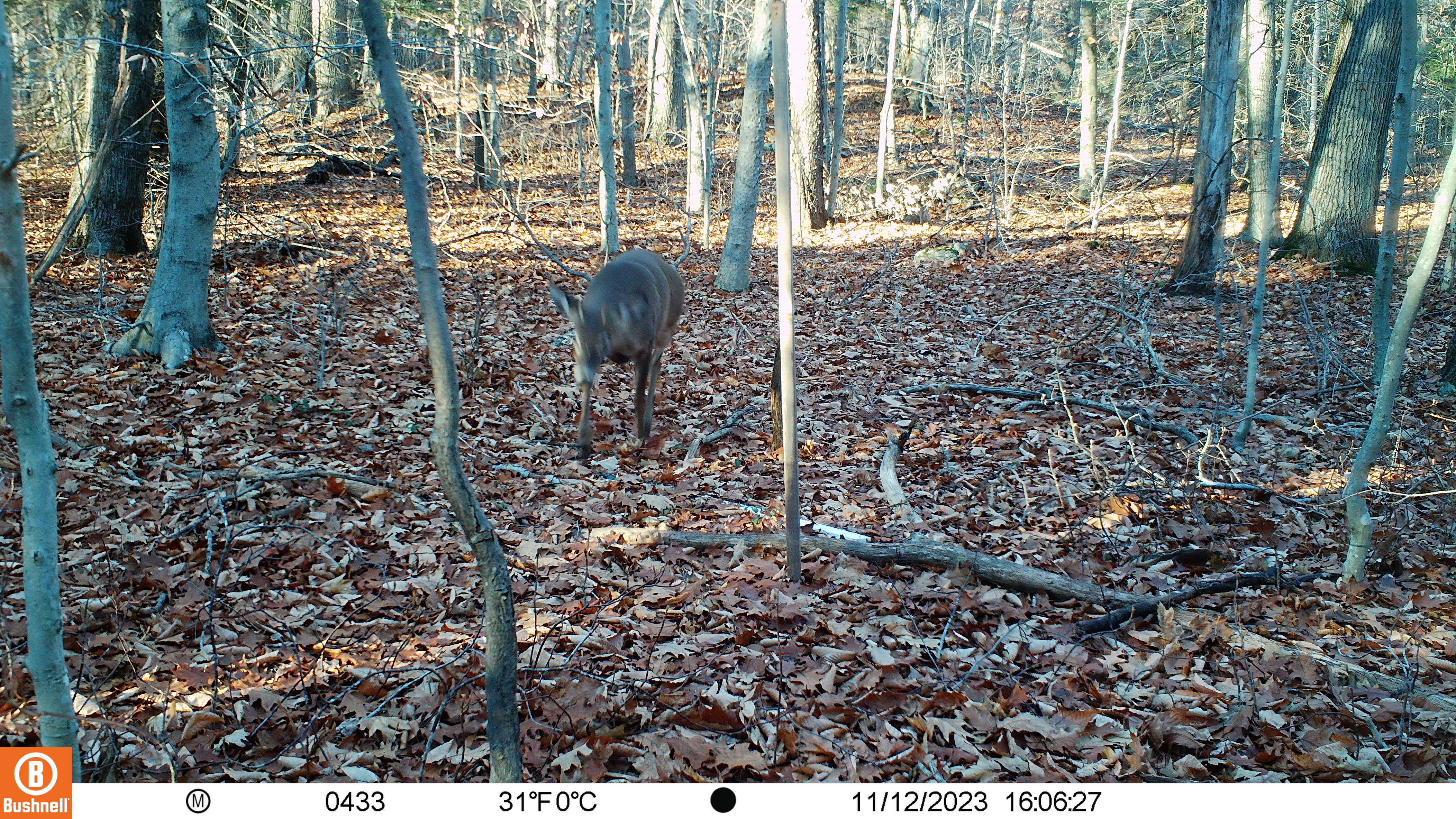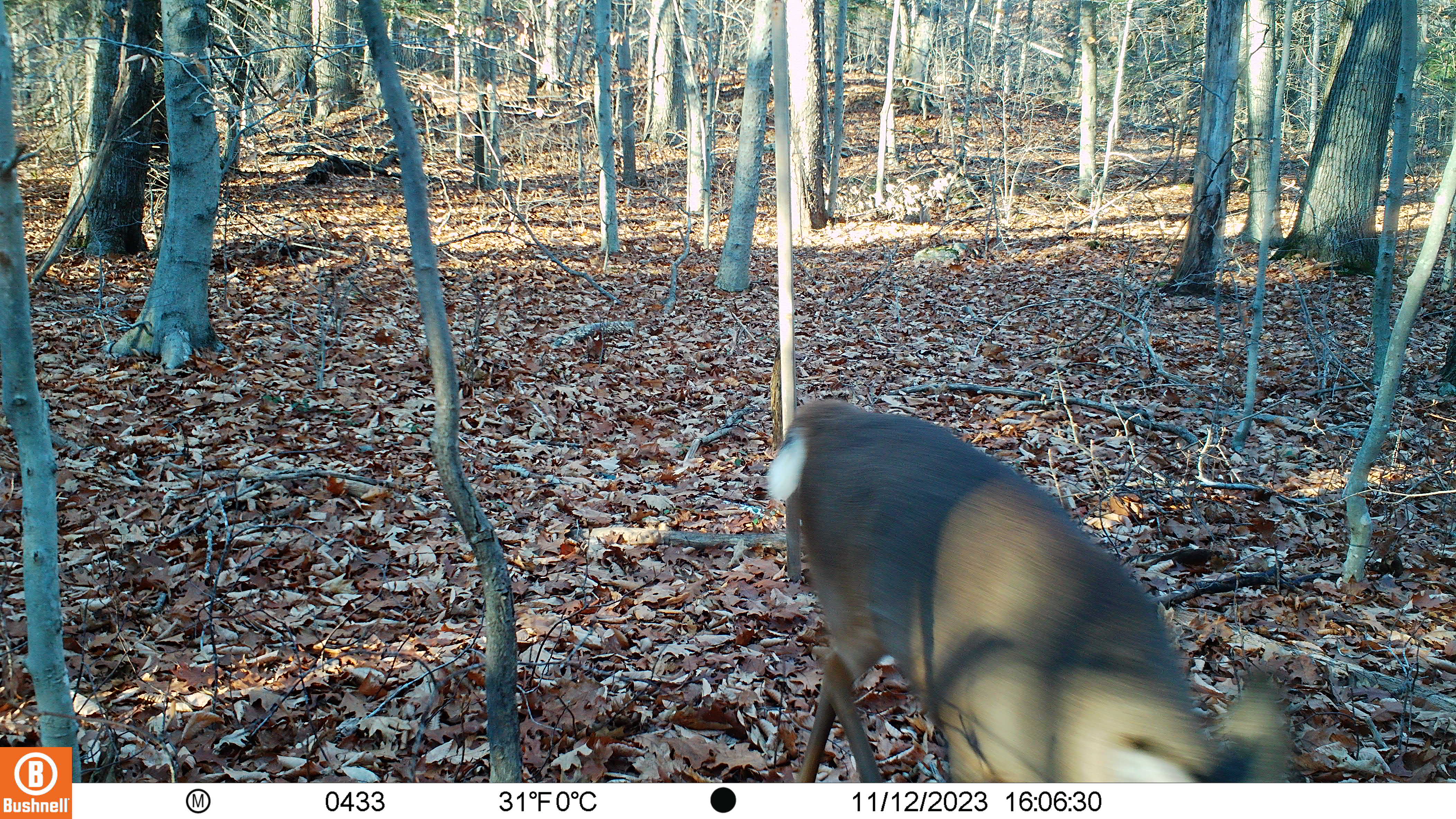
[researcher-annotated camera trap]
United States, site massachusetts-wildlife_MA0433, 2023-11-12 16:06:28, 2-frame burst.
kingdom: Animalia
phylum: Chordata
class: Mammalia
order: Artiodactyla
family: Cervidae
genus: Odocoileus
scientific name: Odocoileus virginianus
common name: white-tailed deer